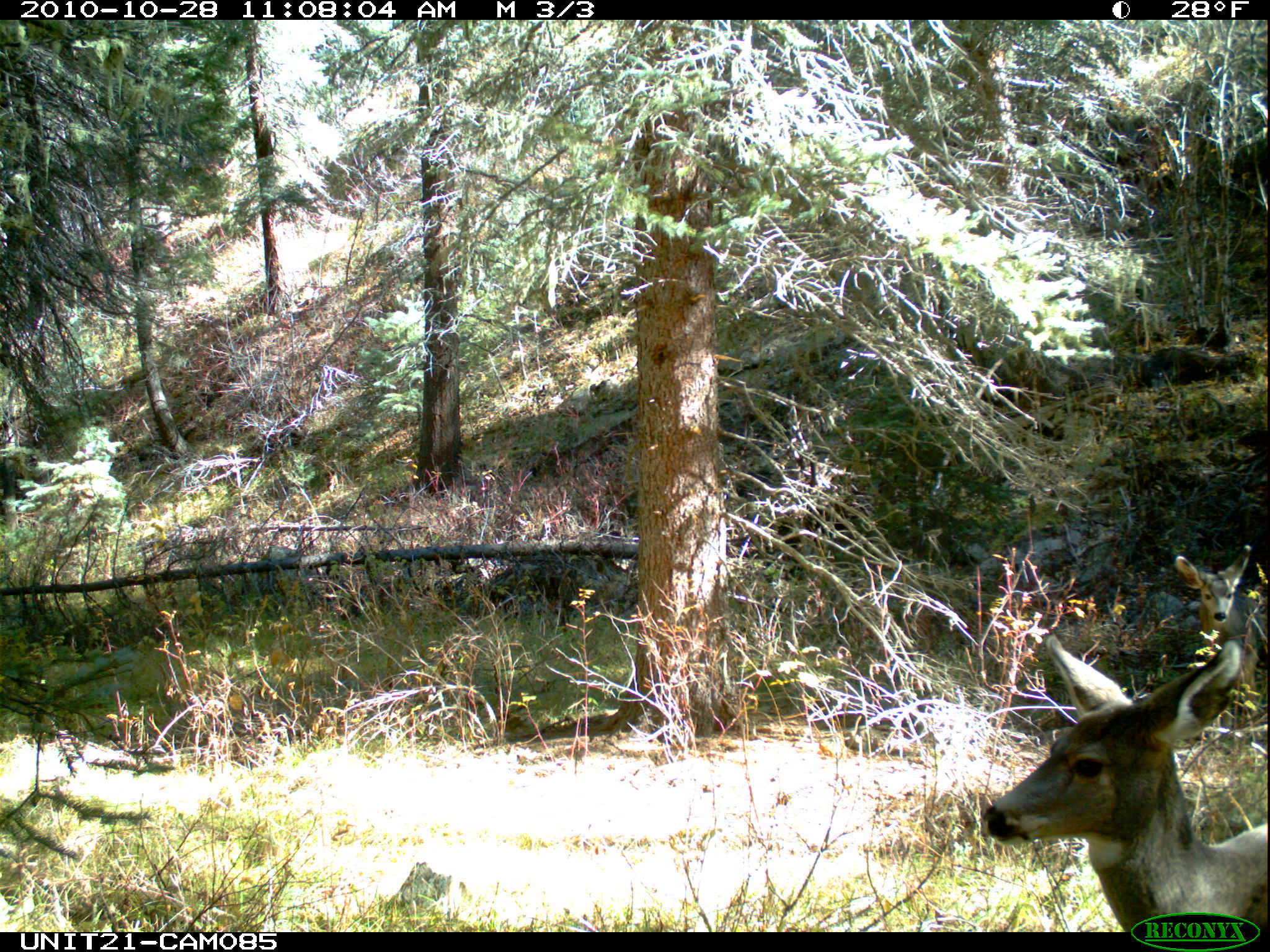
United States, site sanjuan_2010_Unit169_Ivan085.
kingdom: Animalia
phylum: Chordata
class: Mammalia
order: Artiodactyla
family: Cervidae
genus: Odocoileus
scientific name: Odocoileus hemionus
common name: mule deer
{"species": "Odocoileus hemionus (mule deer)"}